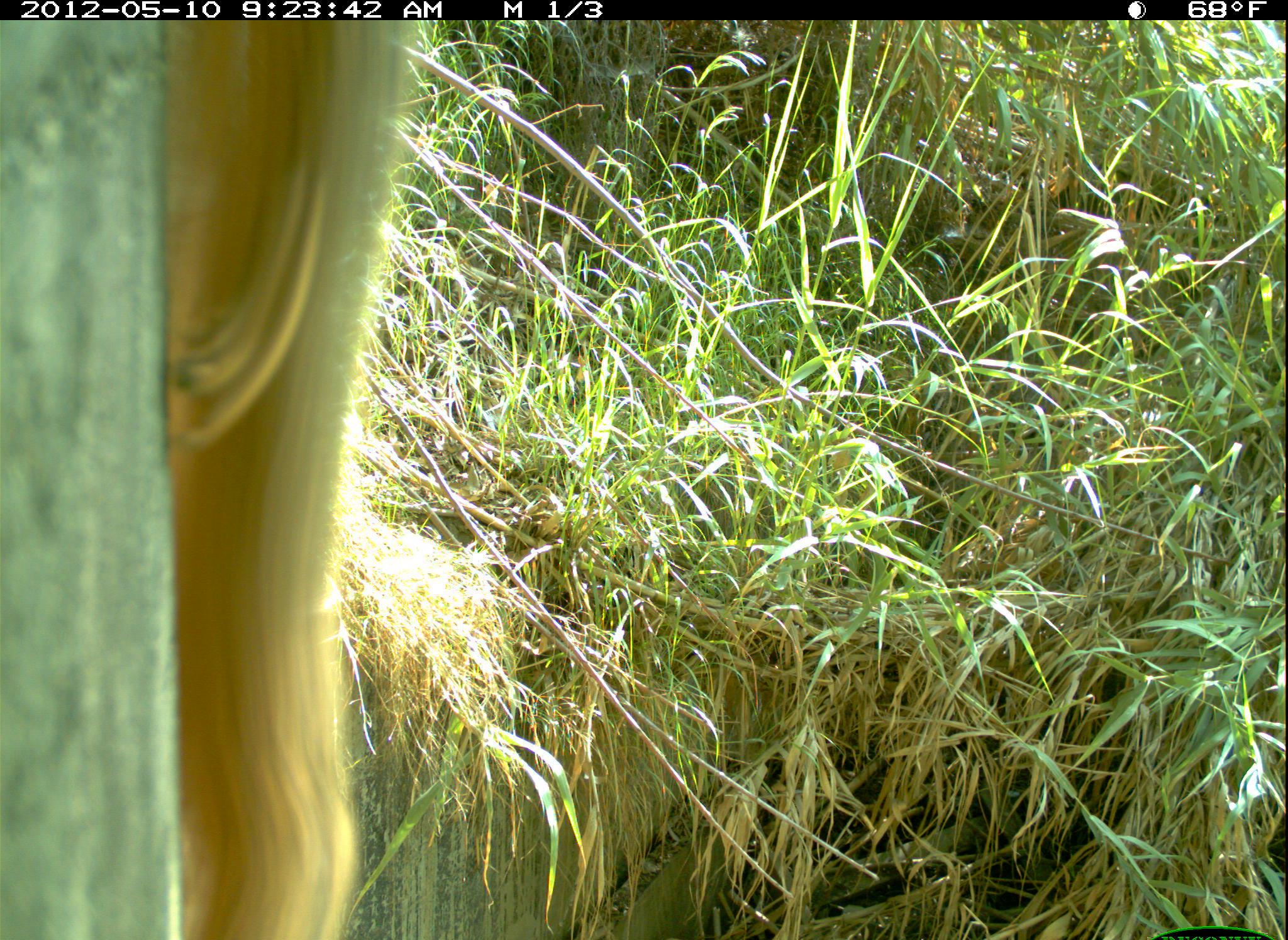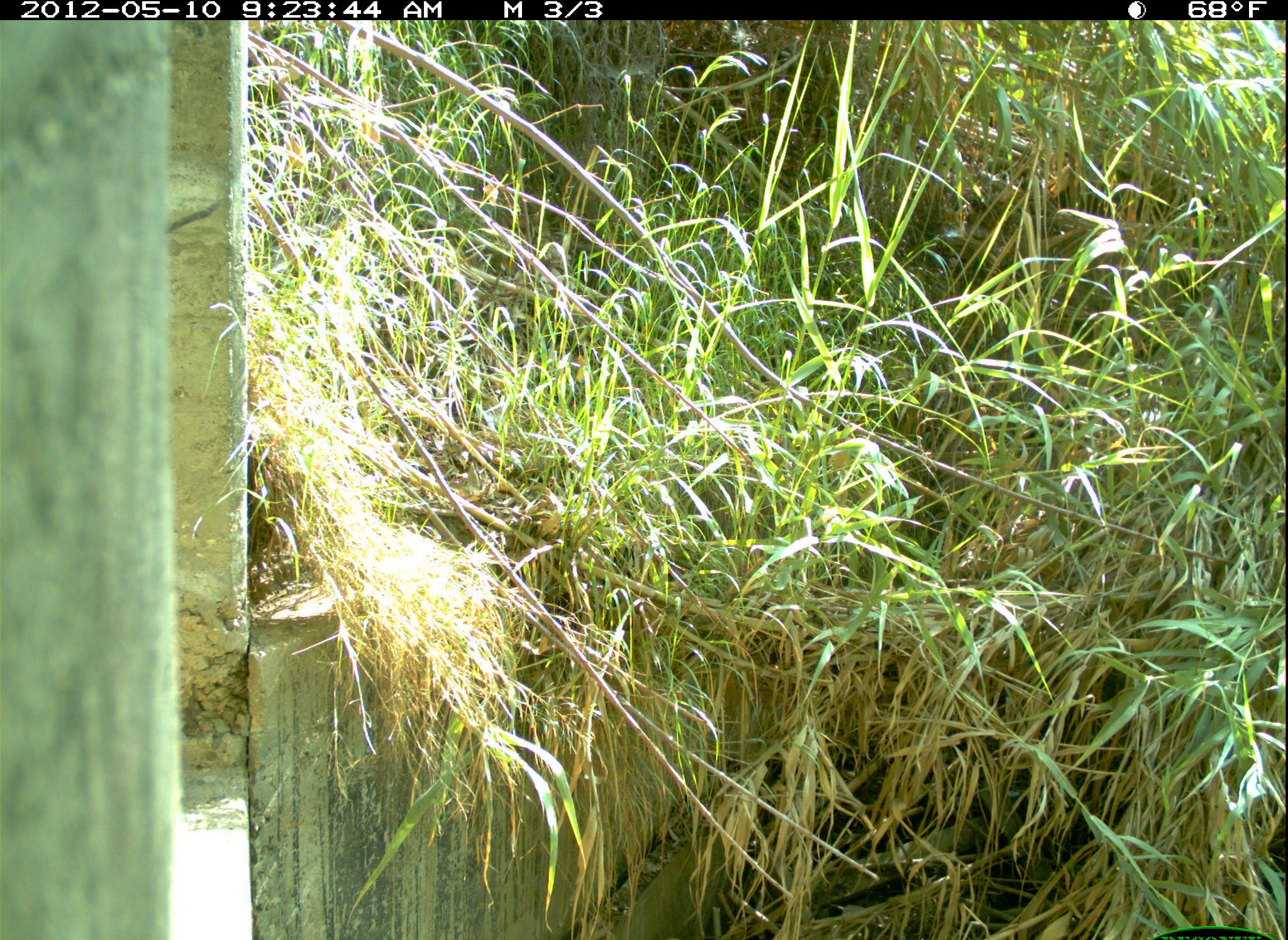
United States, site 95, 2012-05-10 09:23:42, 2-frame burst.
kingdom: Animalia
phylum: Chordata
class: Mammalia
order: Rodentia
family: Sciuridae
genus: Sciurus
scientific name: Sciurus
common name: squirrel